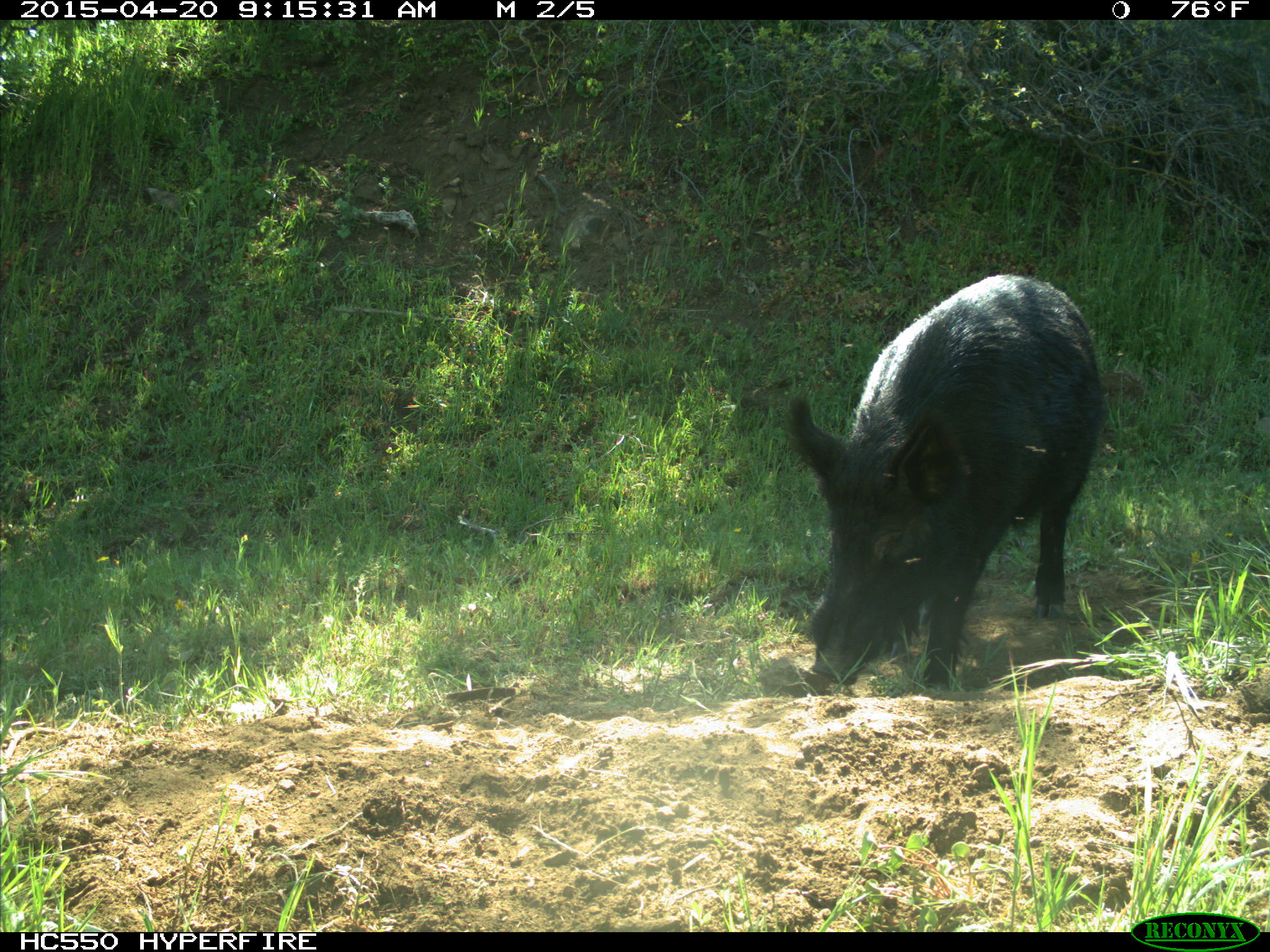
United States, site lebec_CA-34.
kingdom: Animalia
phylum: Chordata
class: Mammalia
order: Artiodactyla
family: Suidae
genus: Sus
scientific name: Sus scrofa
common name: wild boar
Sus scrofa (wild boar).